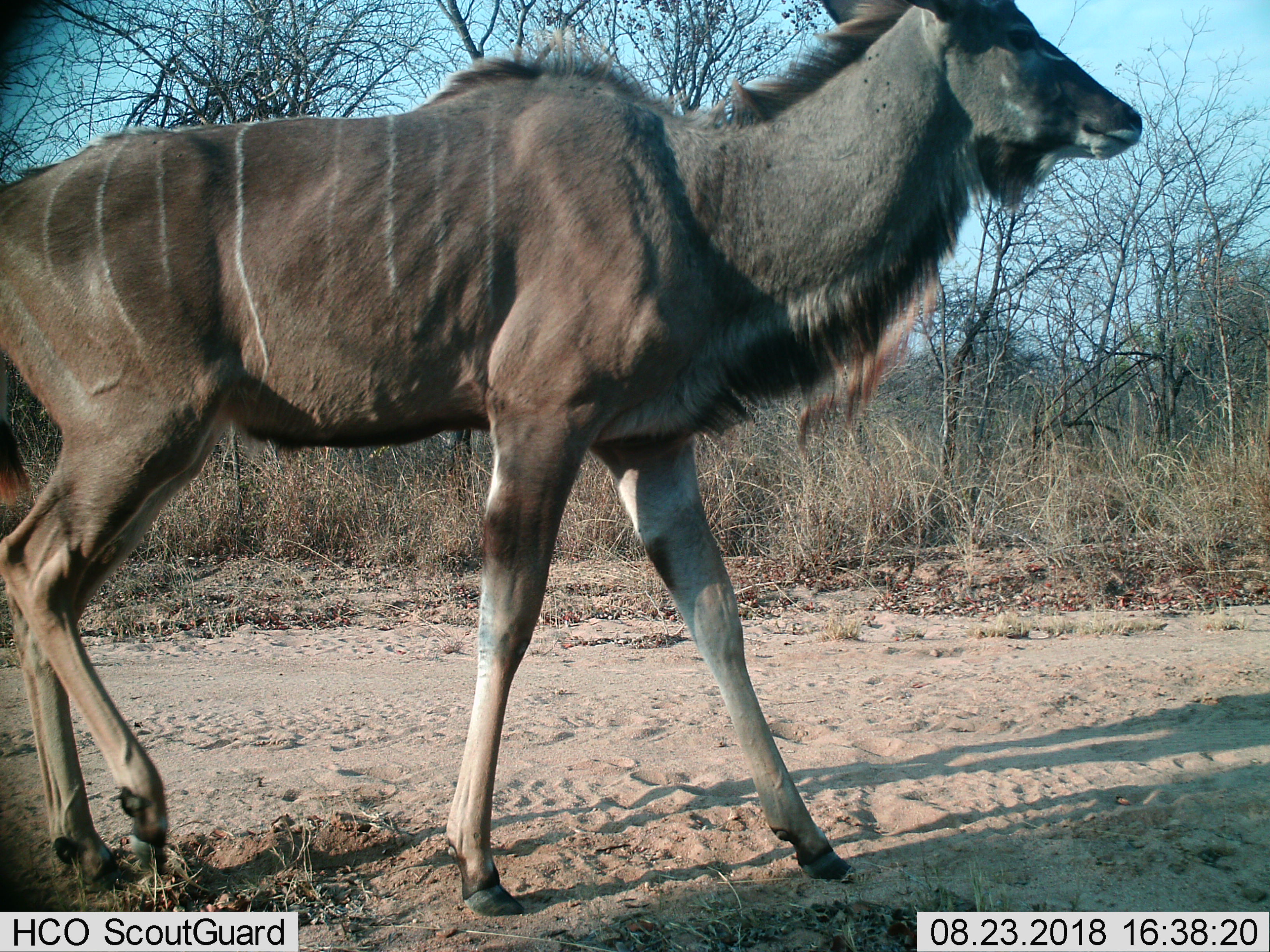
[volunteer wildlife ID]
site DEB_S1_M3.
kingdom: Animalia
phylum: Chordata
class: Mammalia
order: Artiodactyla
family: Bovidae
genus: Tragelaphus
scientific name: Tragelaphus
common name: kudu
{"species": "kudu (Tragelaphus)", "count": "1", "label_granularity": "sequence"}